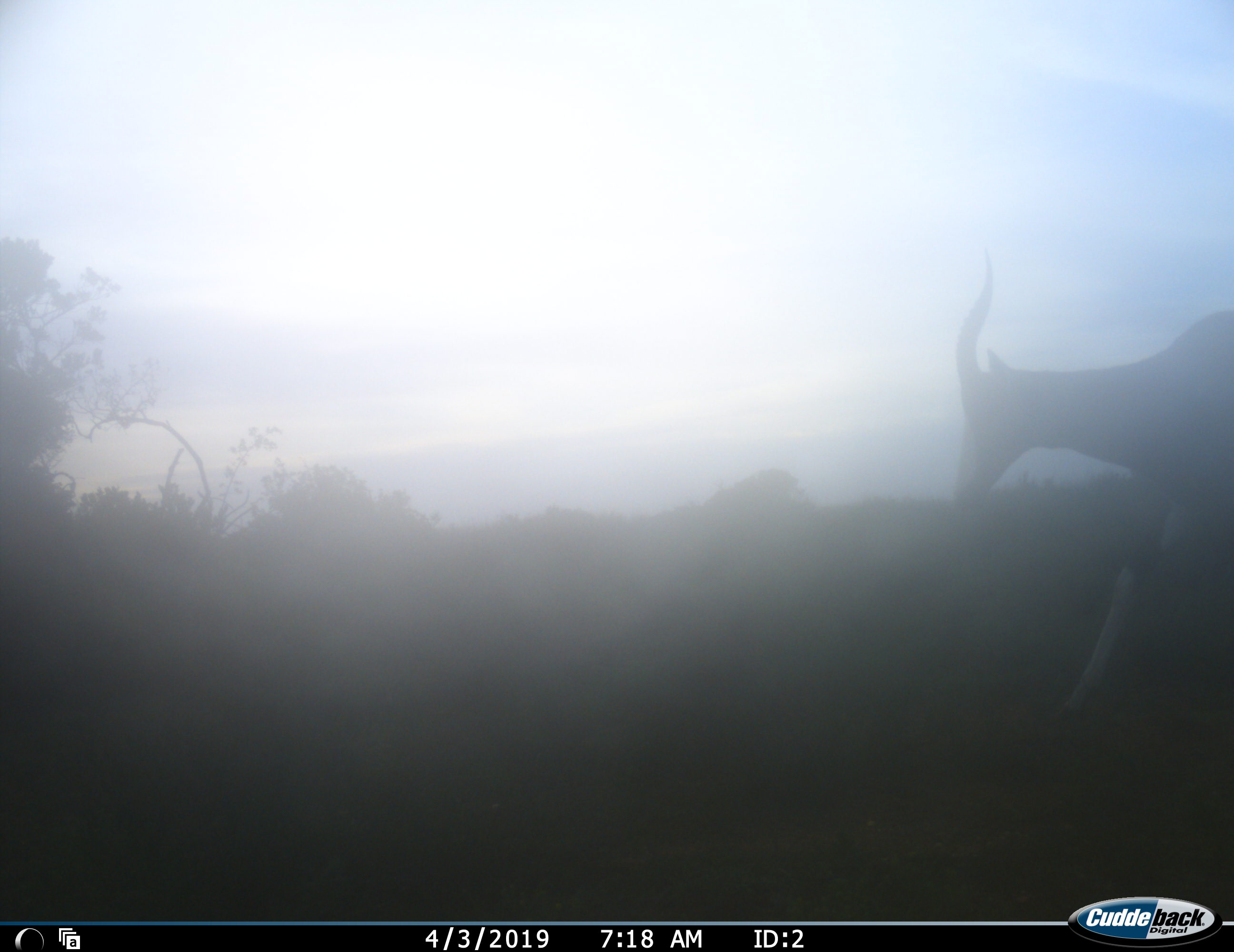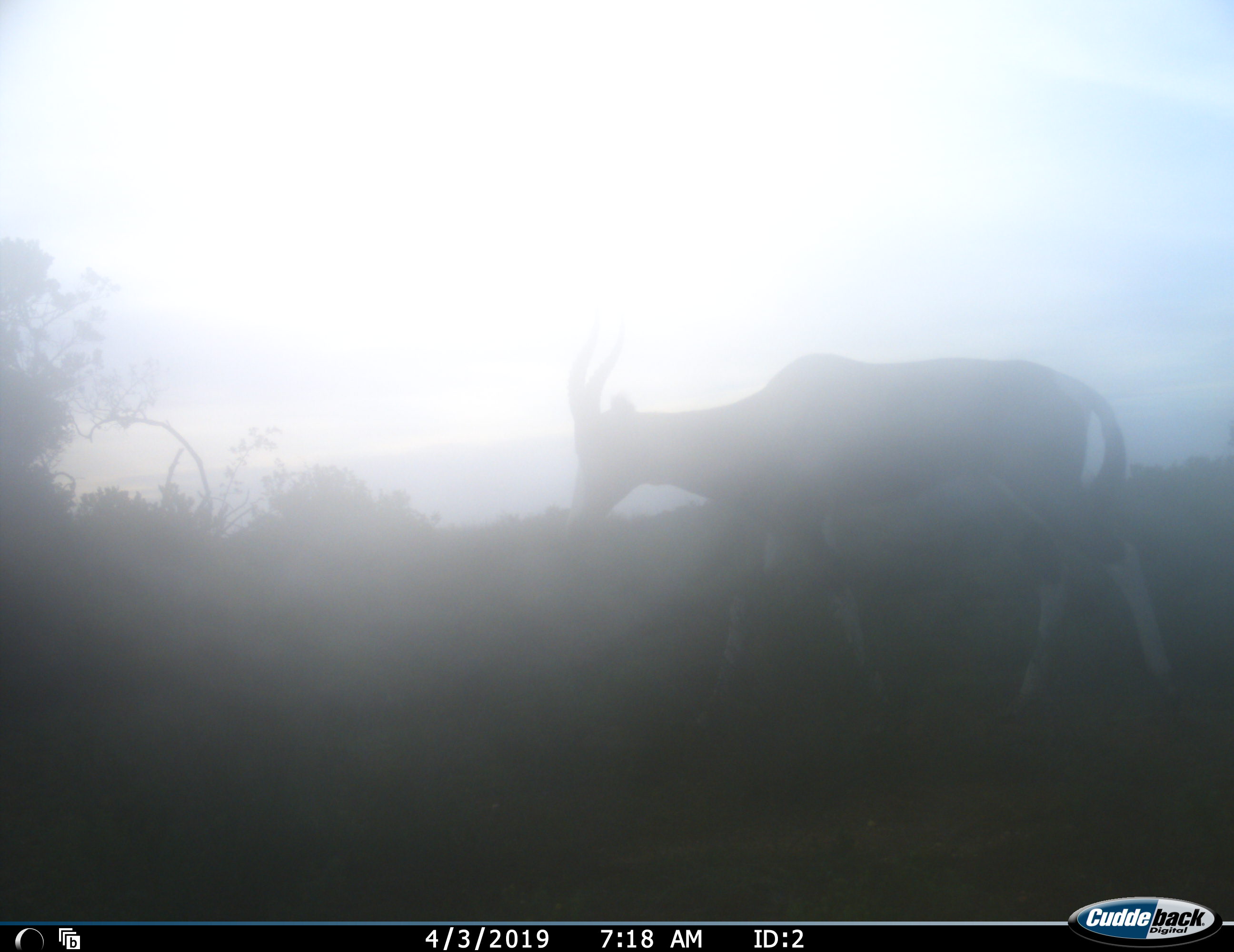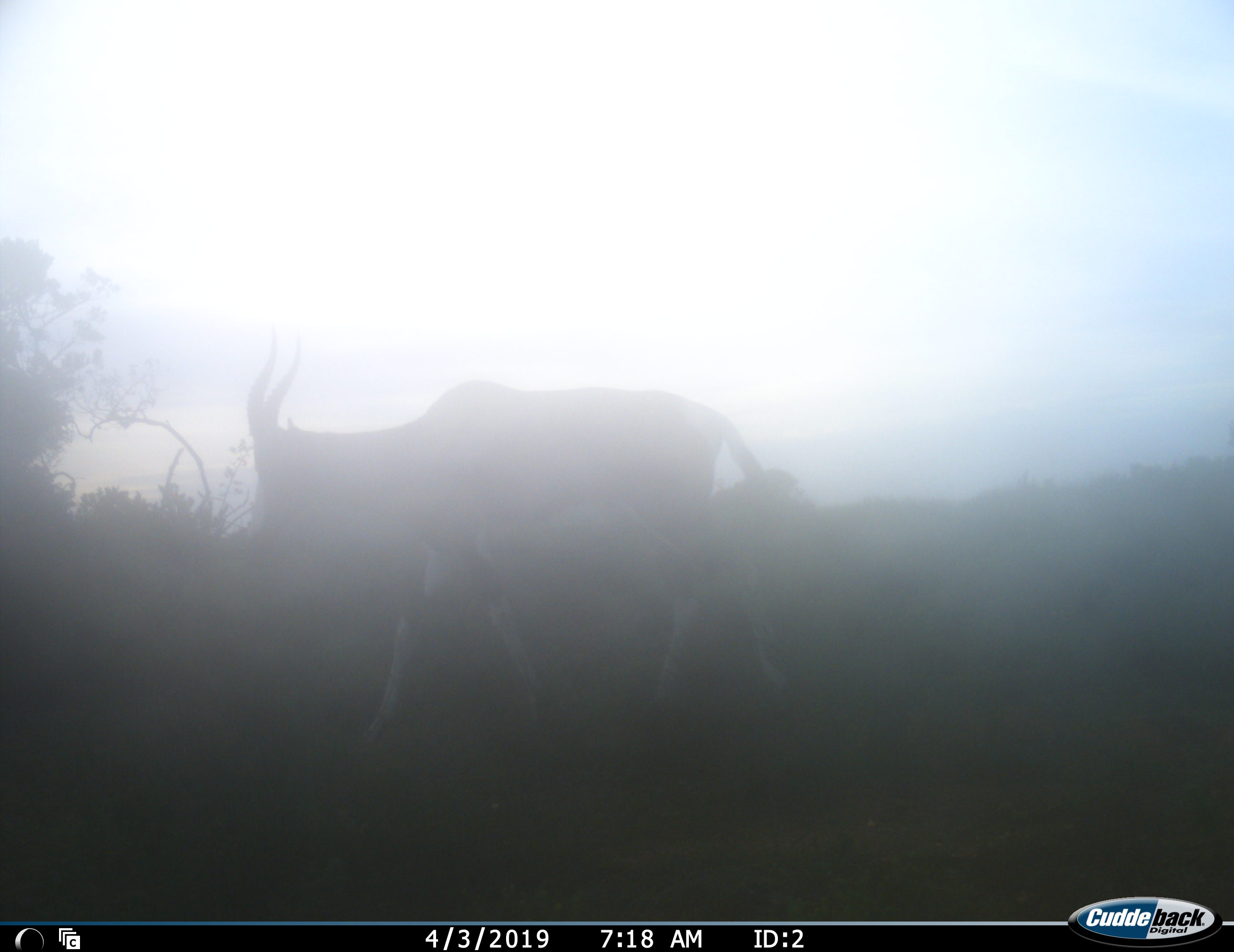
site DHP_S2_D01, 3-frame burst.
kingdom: Animalia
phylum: Chordata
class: Mammalia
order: Artiodactyla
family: Bovidae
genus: Damaliscus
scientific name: Damaliscus pygargus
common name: bontebok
Bontebok (Damaliscus pygargus), count 1. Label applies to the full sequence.